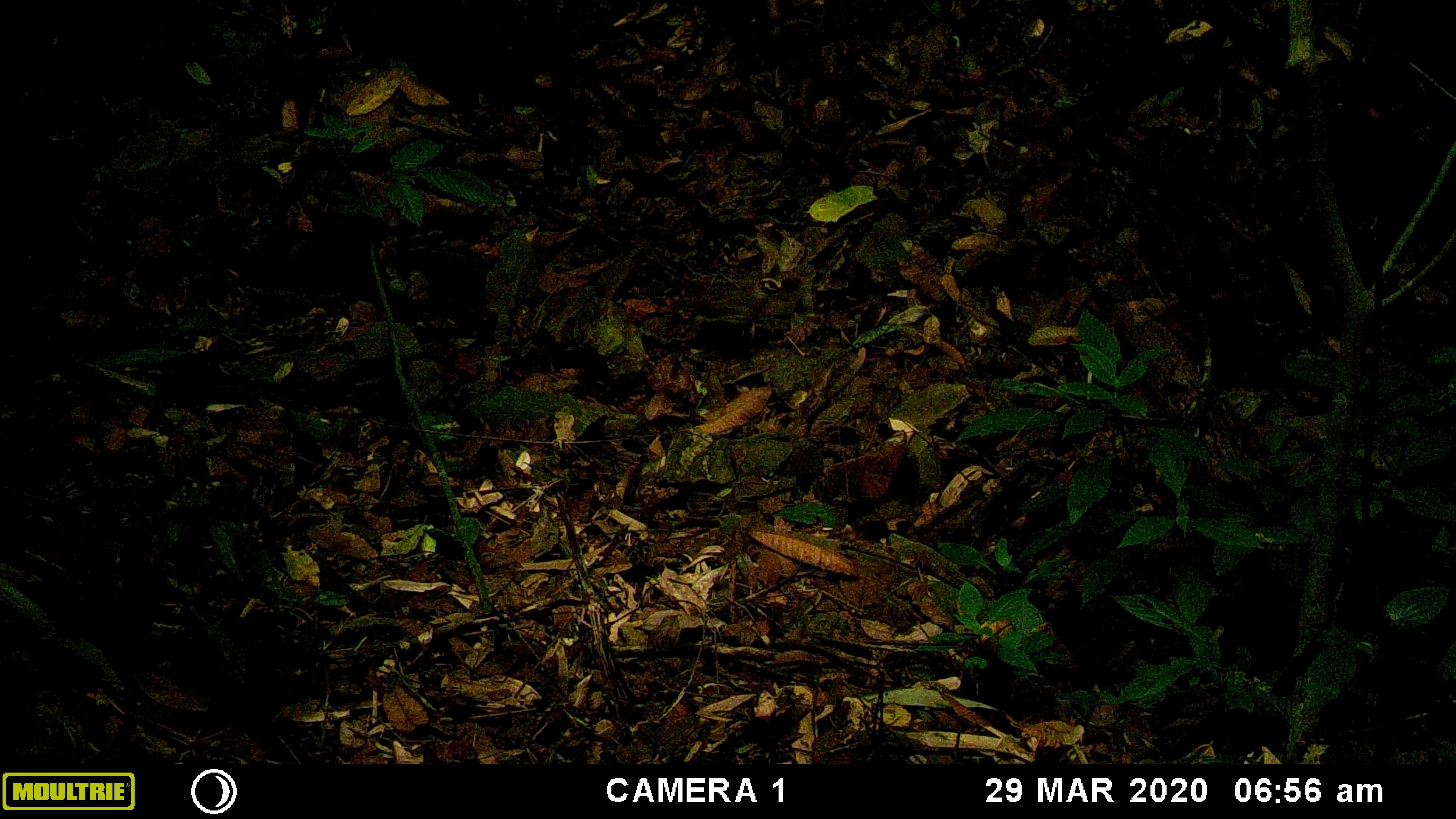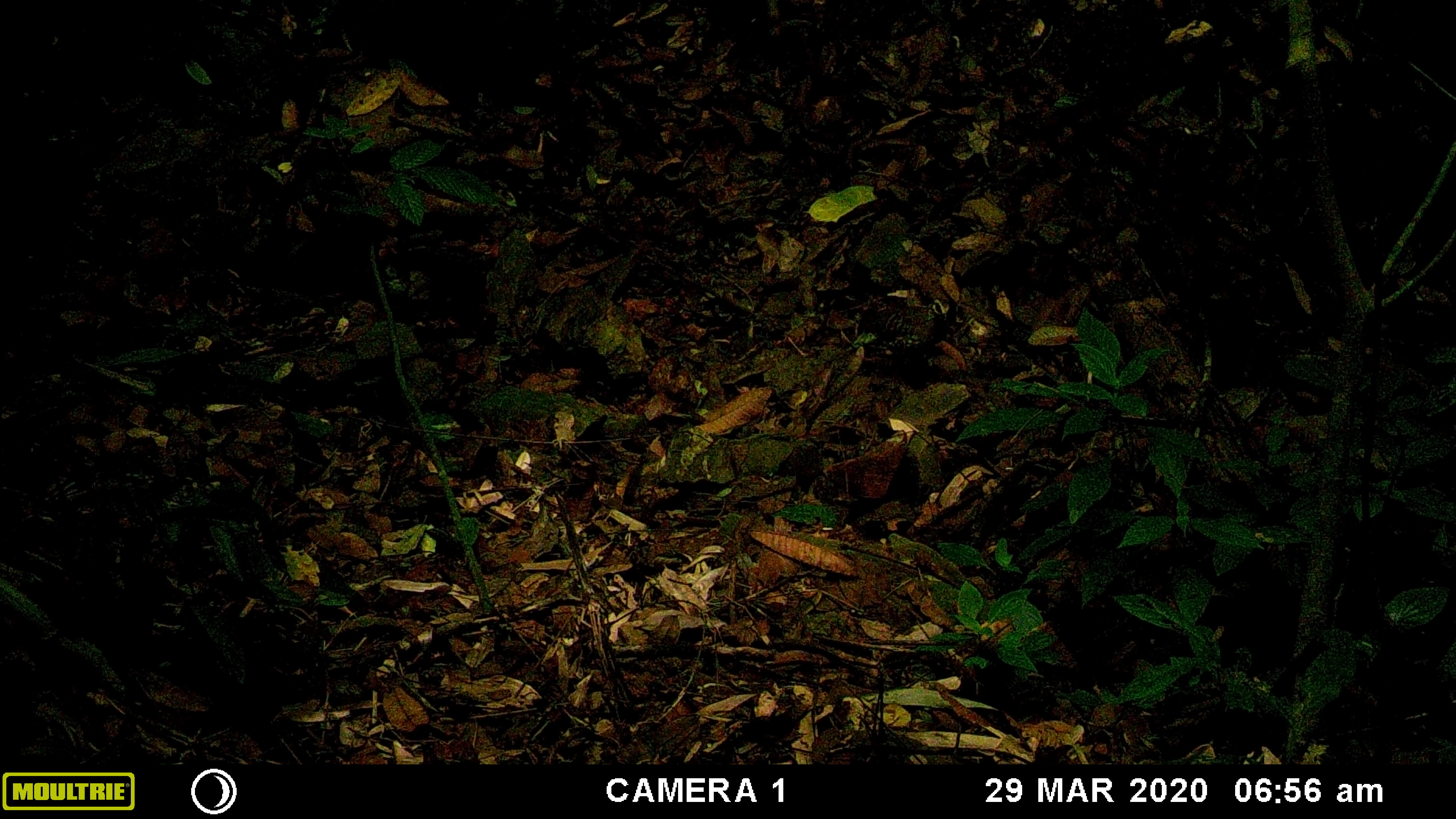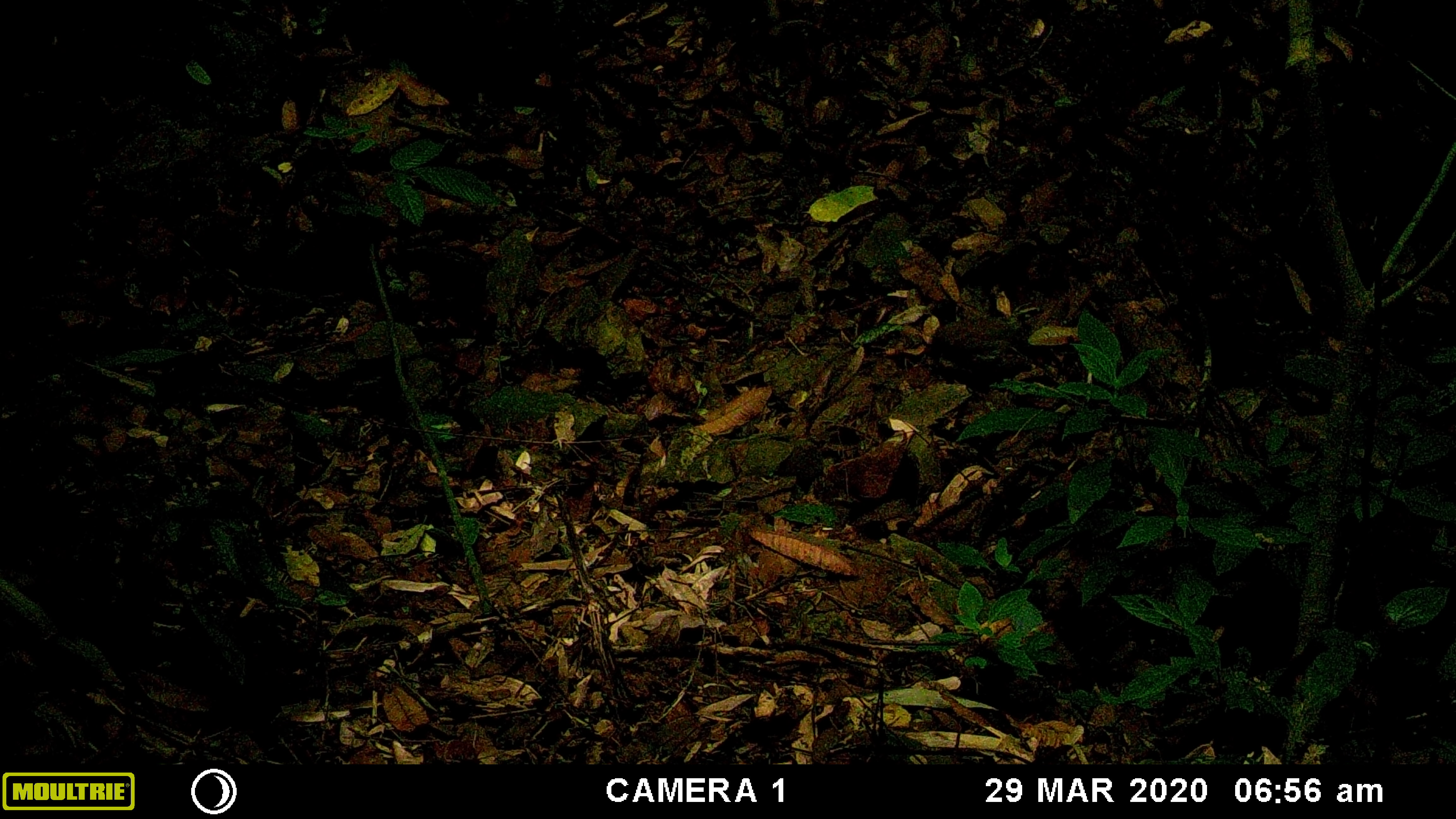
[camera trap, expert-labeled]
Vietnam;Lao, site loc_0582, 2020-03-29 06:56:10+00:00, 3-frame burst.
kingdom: Animalia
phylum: Chordata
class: Aves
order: Galliformes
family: Phasianidae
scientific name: Phasianidae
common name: partridge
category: unidentified partridge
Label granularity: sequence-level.